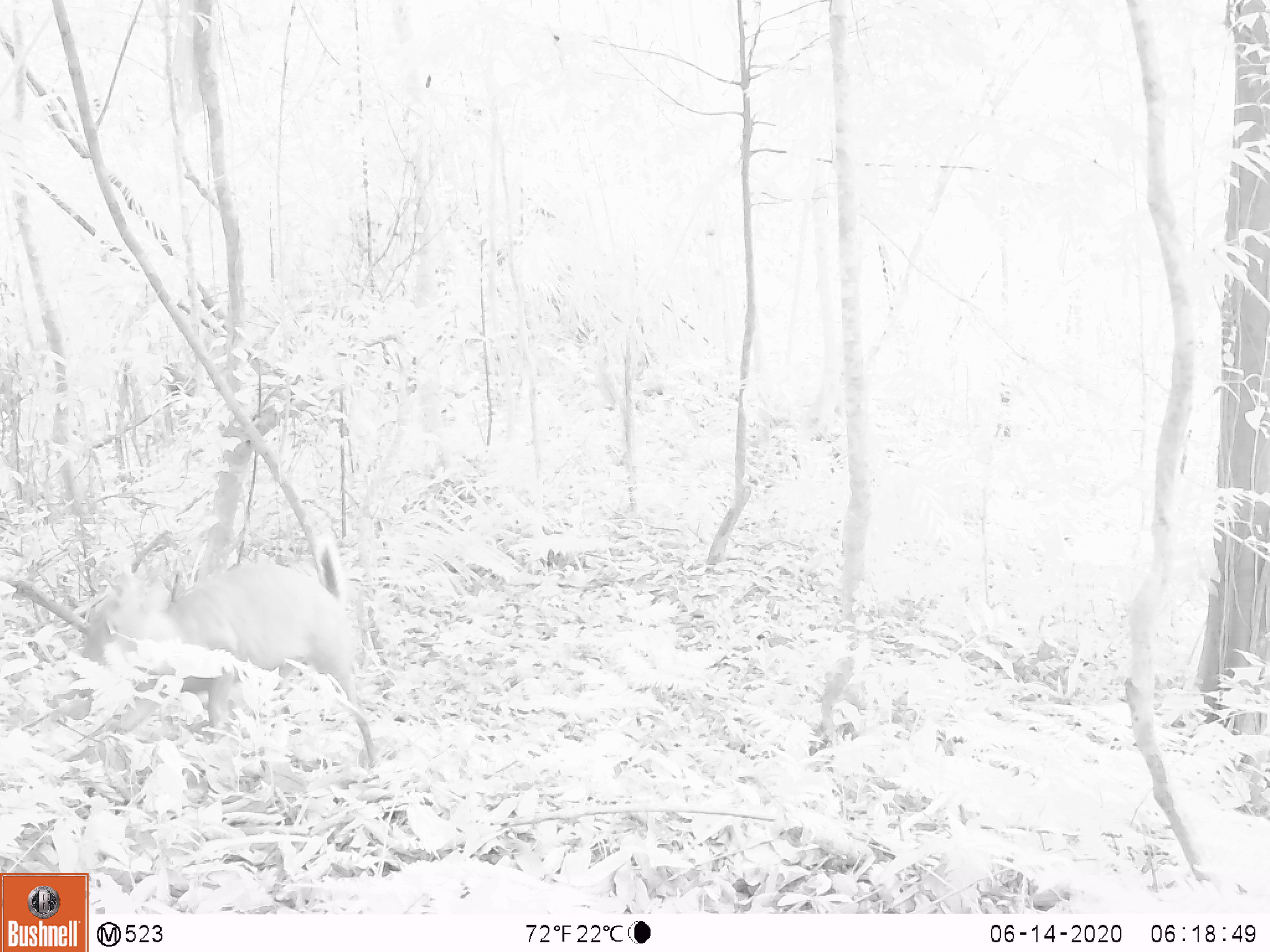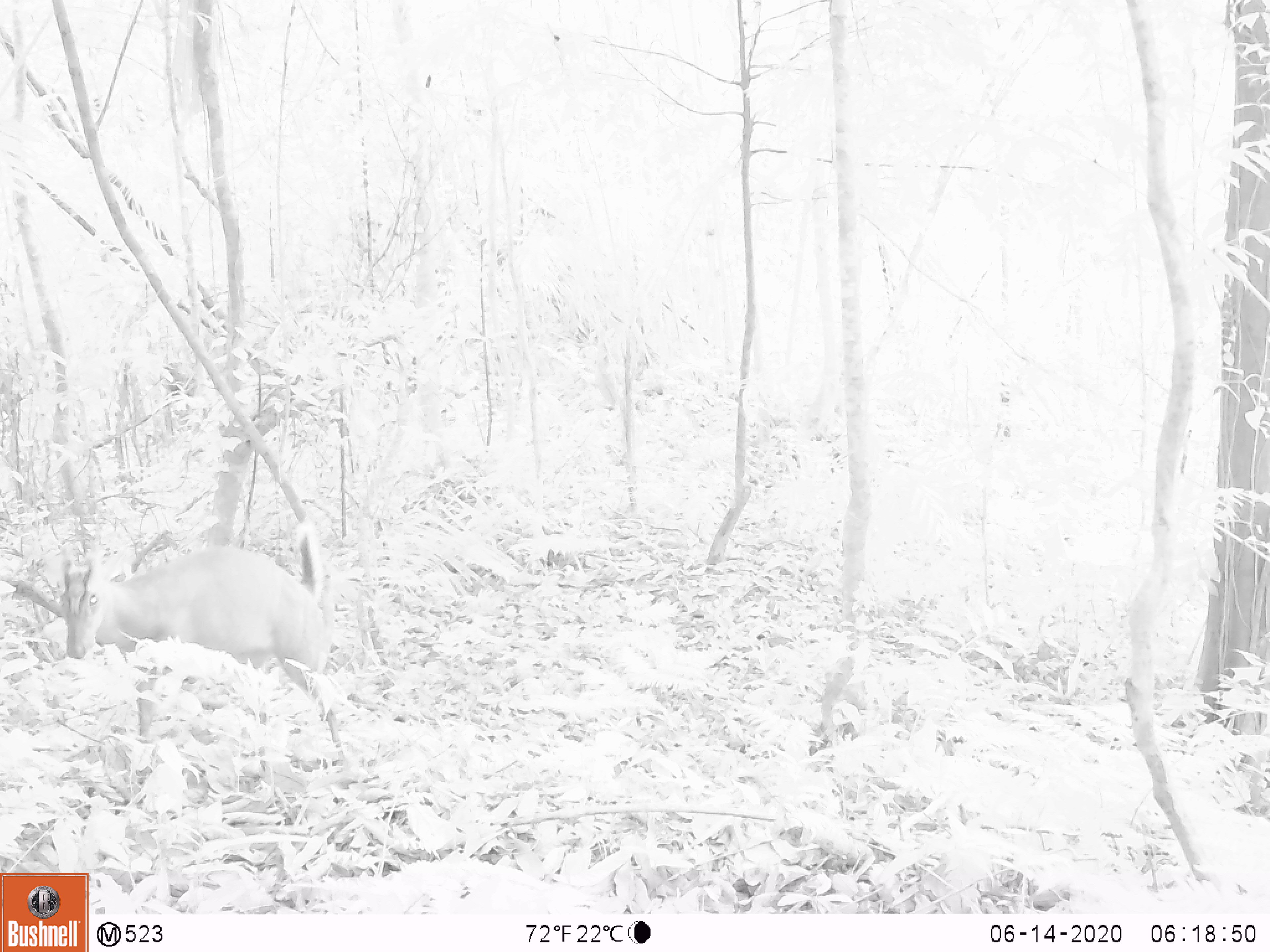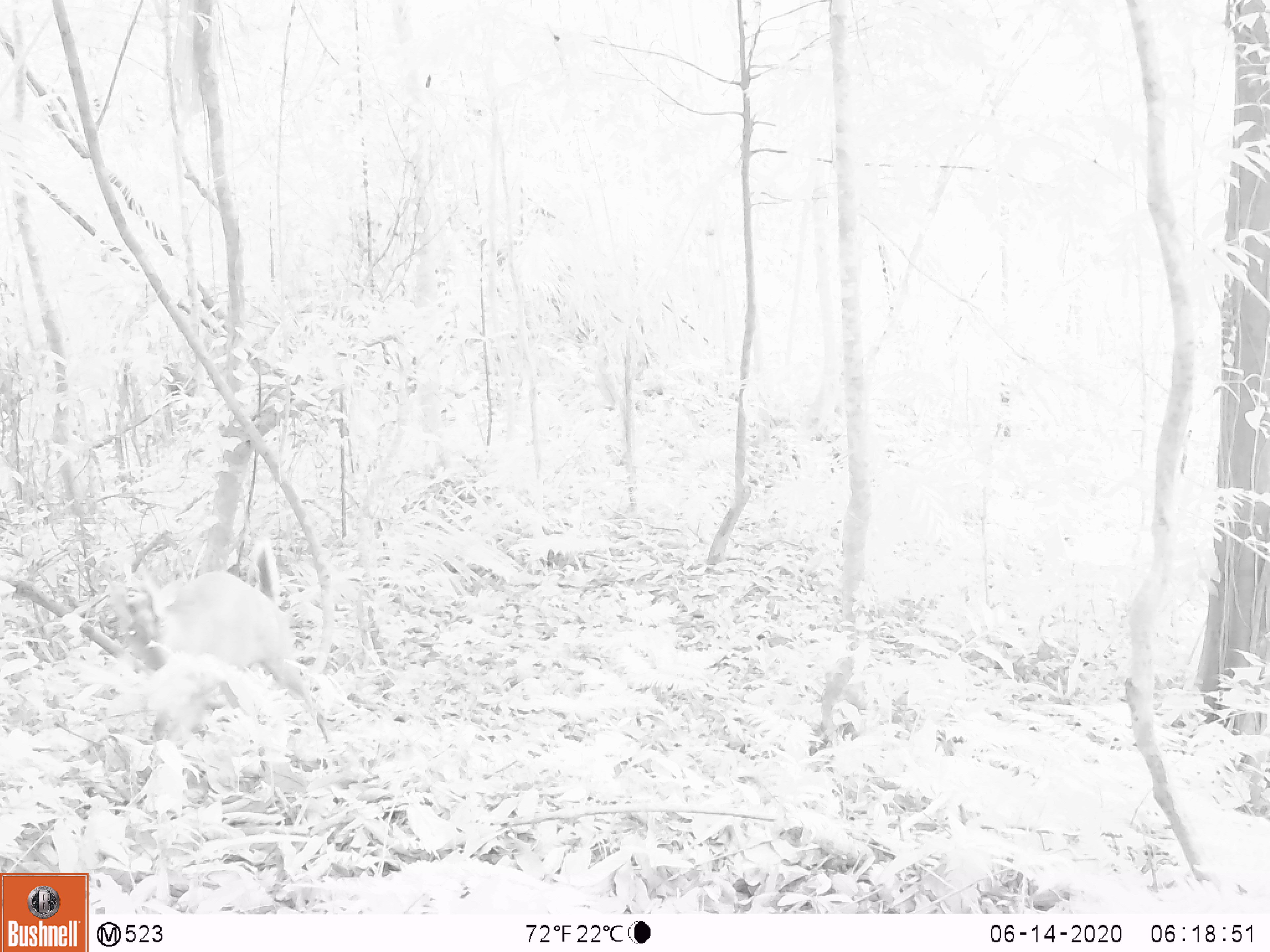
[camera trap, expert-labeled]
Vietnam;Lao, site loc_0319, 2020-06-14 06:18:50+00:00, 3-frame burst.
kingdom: Animalia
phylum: Chordata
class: Mammalia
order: Artiodactyla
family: Cervidae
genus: Muntiacus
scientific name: Muntiacus rooseveltorum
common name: roosevelt's muntjac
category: roosevelts muntjac group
Roosevelts muntjac group (roosevelt's muntjac) (Muntiacus rooseveltorum). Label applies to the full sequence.